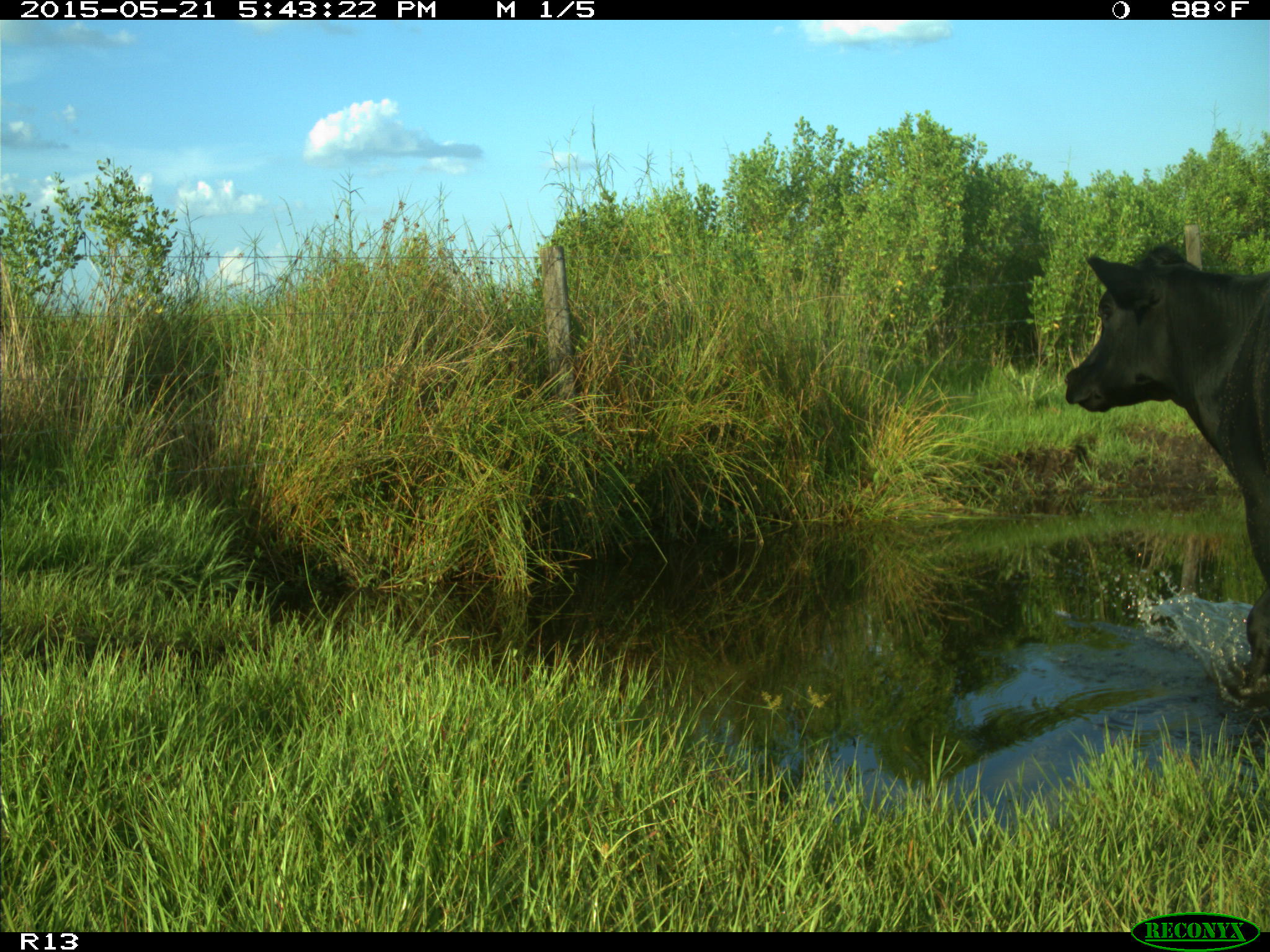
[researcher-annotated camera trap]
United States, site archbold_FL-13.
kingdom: Animalia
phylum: Chordata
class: Mammalia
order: Artiodactyla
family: Bovidae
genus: Bos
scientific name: Bos taurus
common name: domestic cow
Bos taurus (domestic cow).